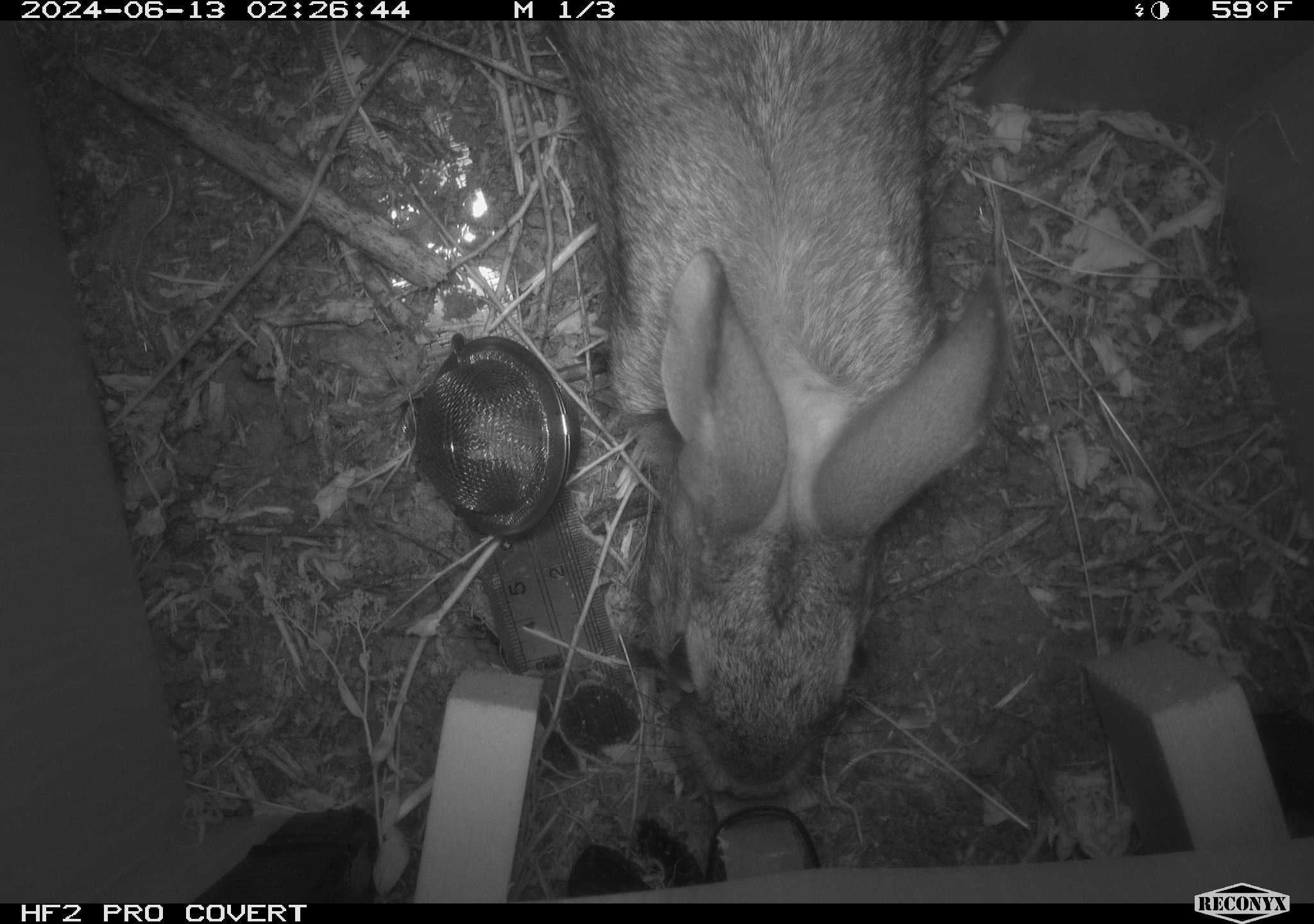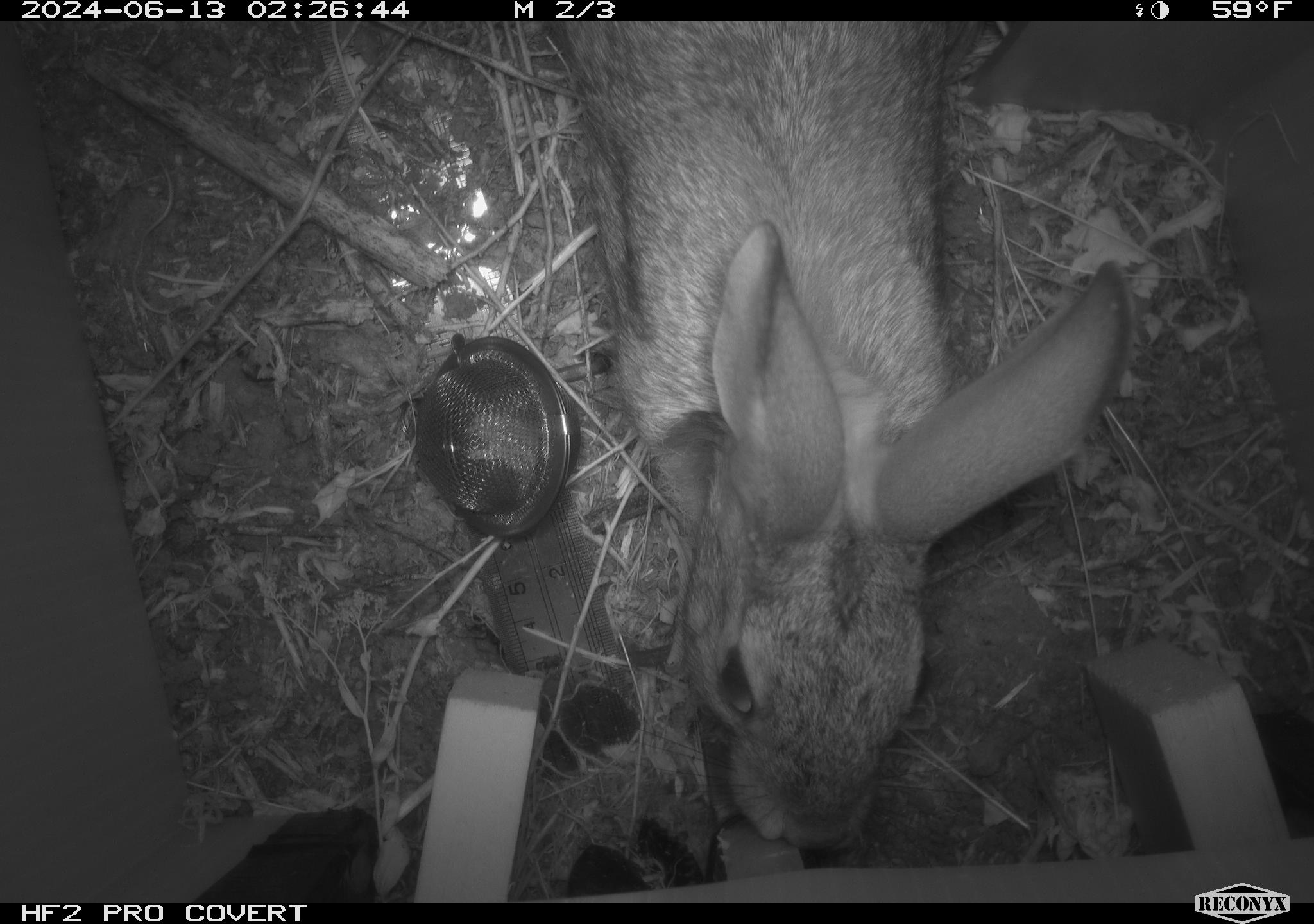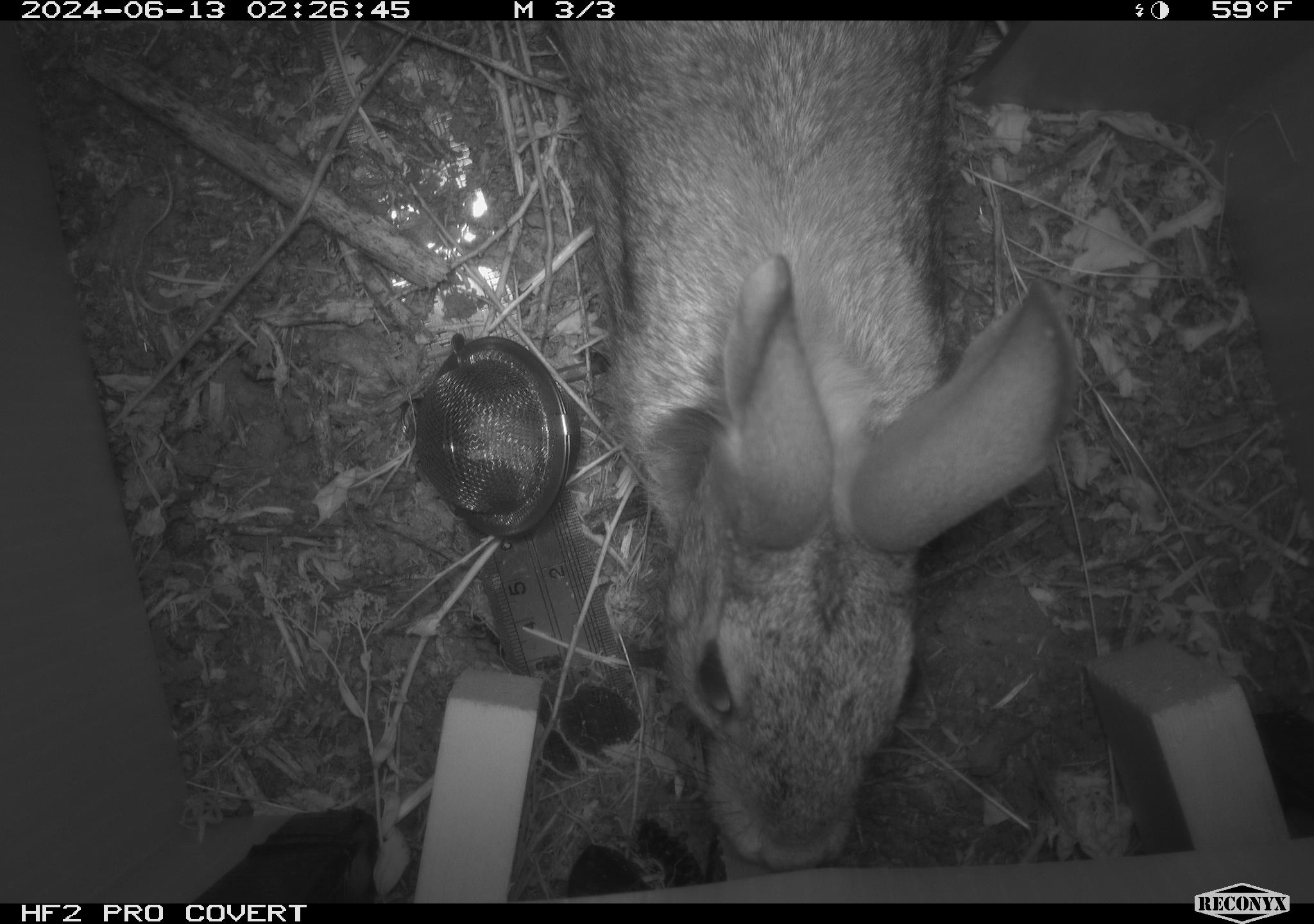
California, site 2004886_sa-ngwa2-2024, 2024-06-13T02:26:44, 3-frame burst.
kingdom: Animalia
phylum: Chordata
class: Mammalia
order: Lagomorpha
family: Leporidae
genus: Sylvilagus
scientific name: Sylvilagus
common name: cottontail rabbits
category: sylvilagus species